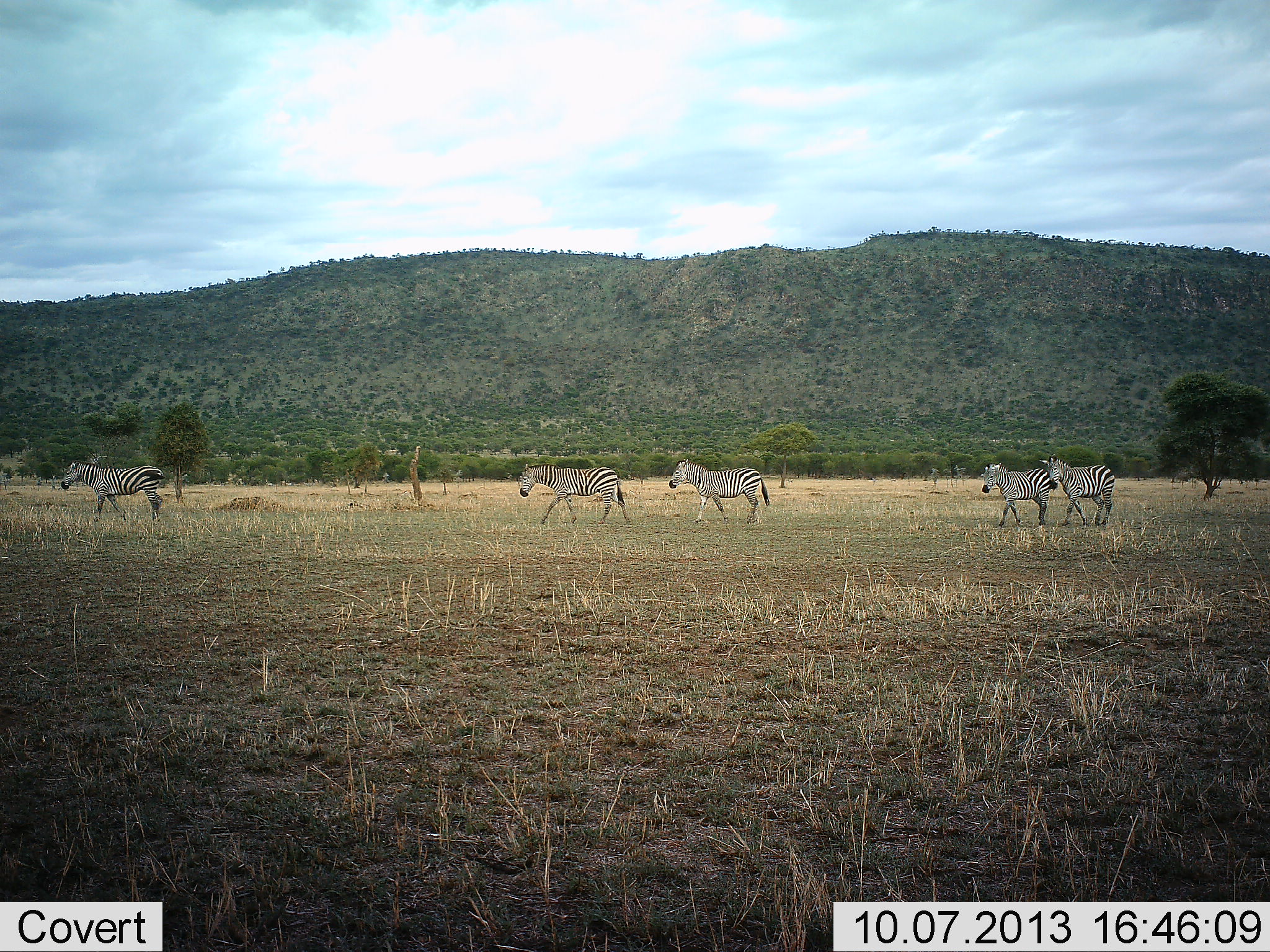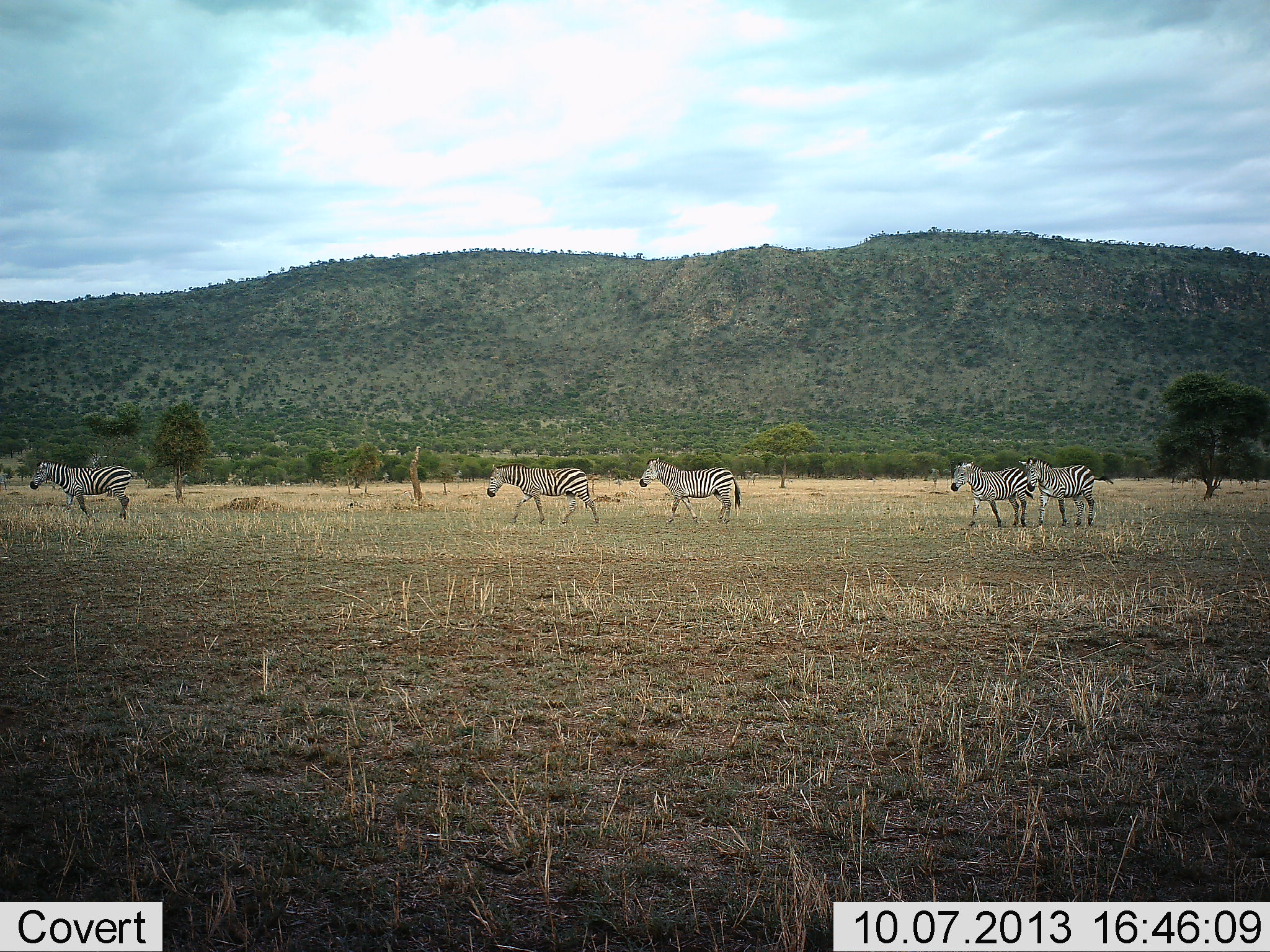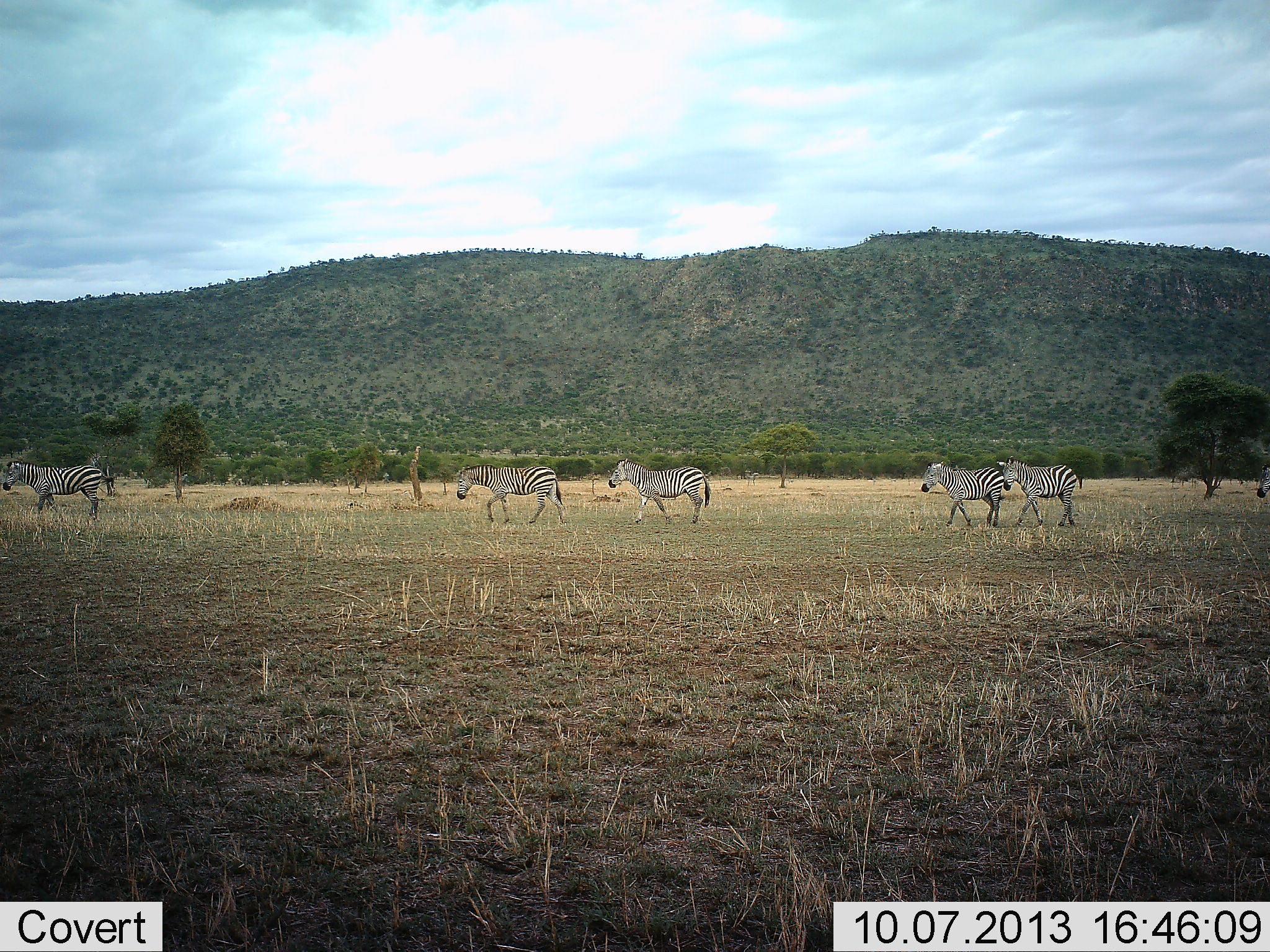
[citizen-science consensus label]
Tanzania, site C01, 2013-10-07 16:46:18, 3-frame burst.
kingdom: Animalia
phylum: Chordata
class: Mammalia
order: Perissodactyla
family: Equidae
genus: Equus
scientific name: Equus quagga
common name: plains zebra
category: zebra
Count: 6.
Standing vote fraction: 11%.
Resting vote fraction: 0%.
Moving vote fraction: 94%.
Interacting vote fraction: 0%.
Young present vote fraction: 0%.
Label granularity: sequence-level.